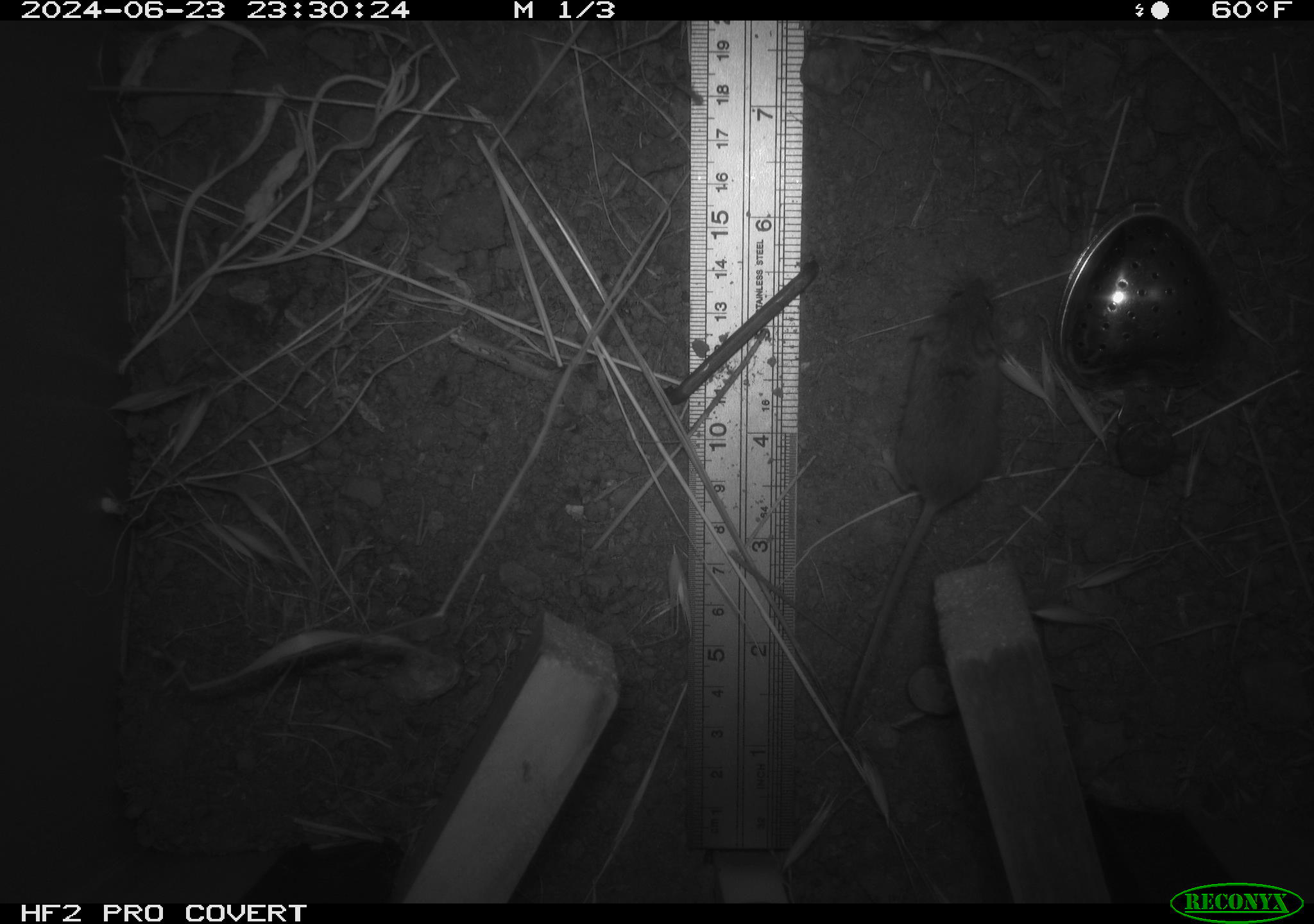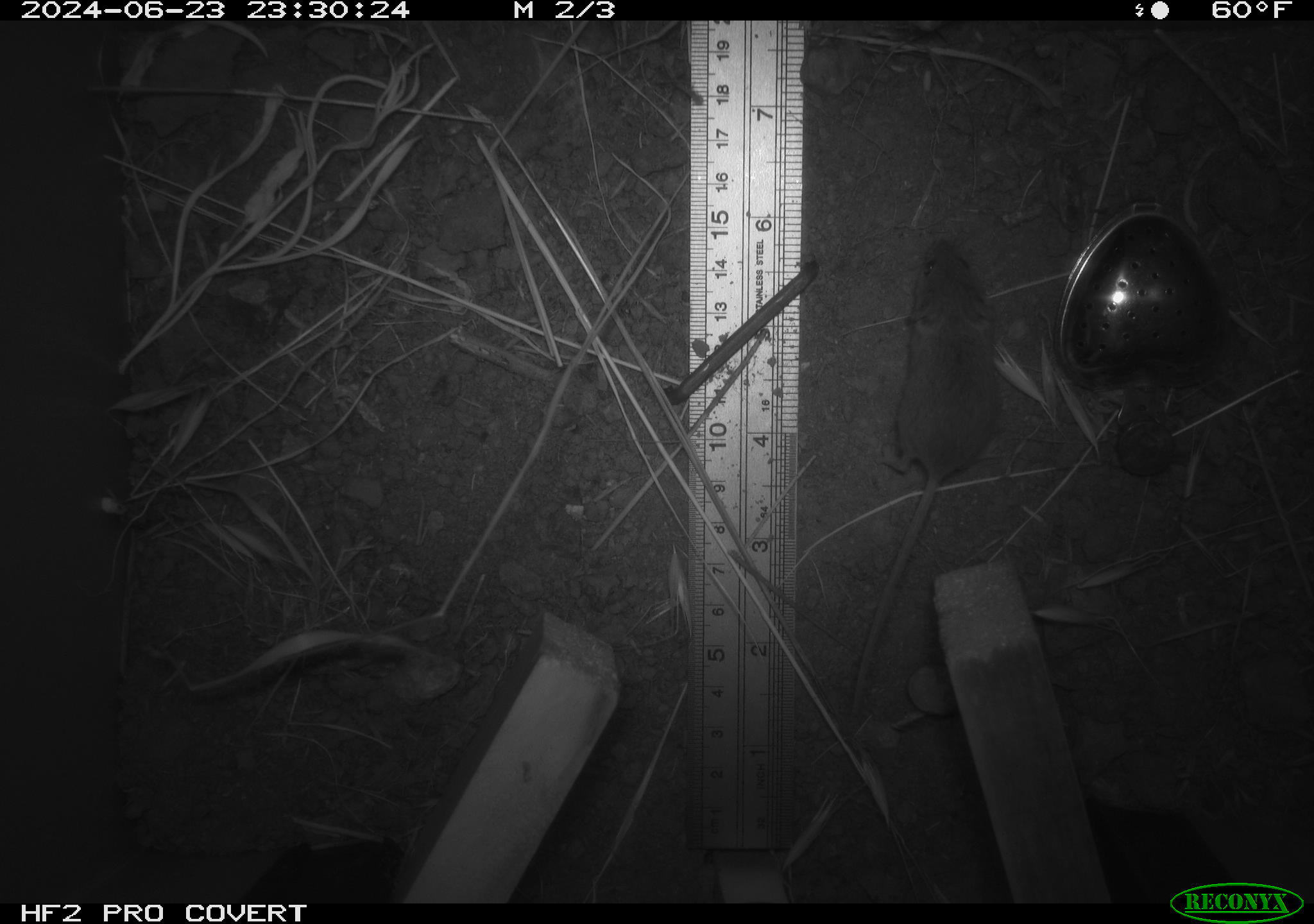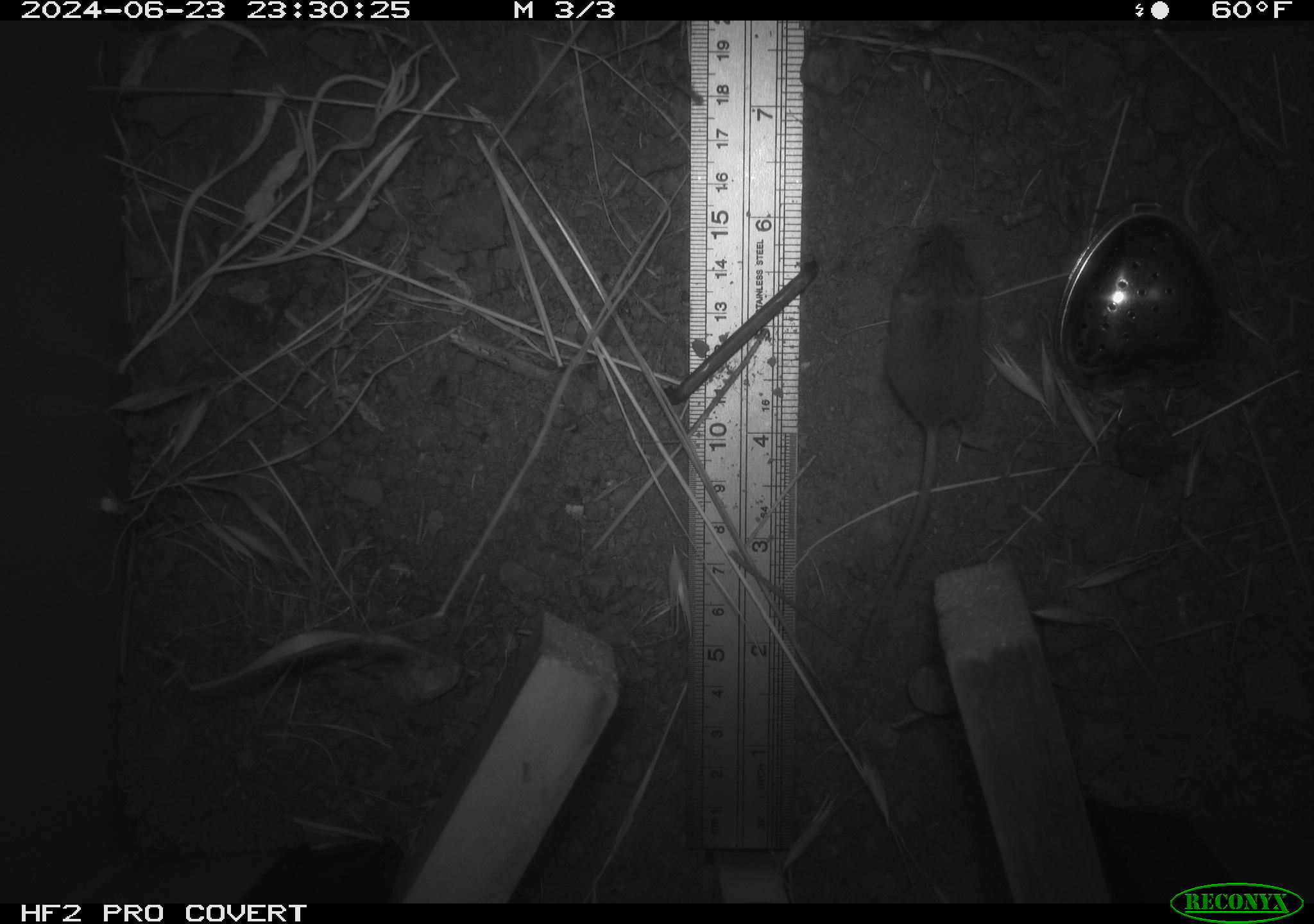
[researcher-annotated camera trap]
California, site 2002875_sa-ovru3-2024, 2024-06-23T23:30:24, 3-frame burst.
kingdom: Animalia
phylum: Chordata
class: Mammalia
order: Rodentia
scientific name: Rodentia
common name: mouse species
Mouse species (Rodentia).